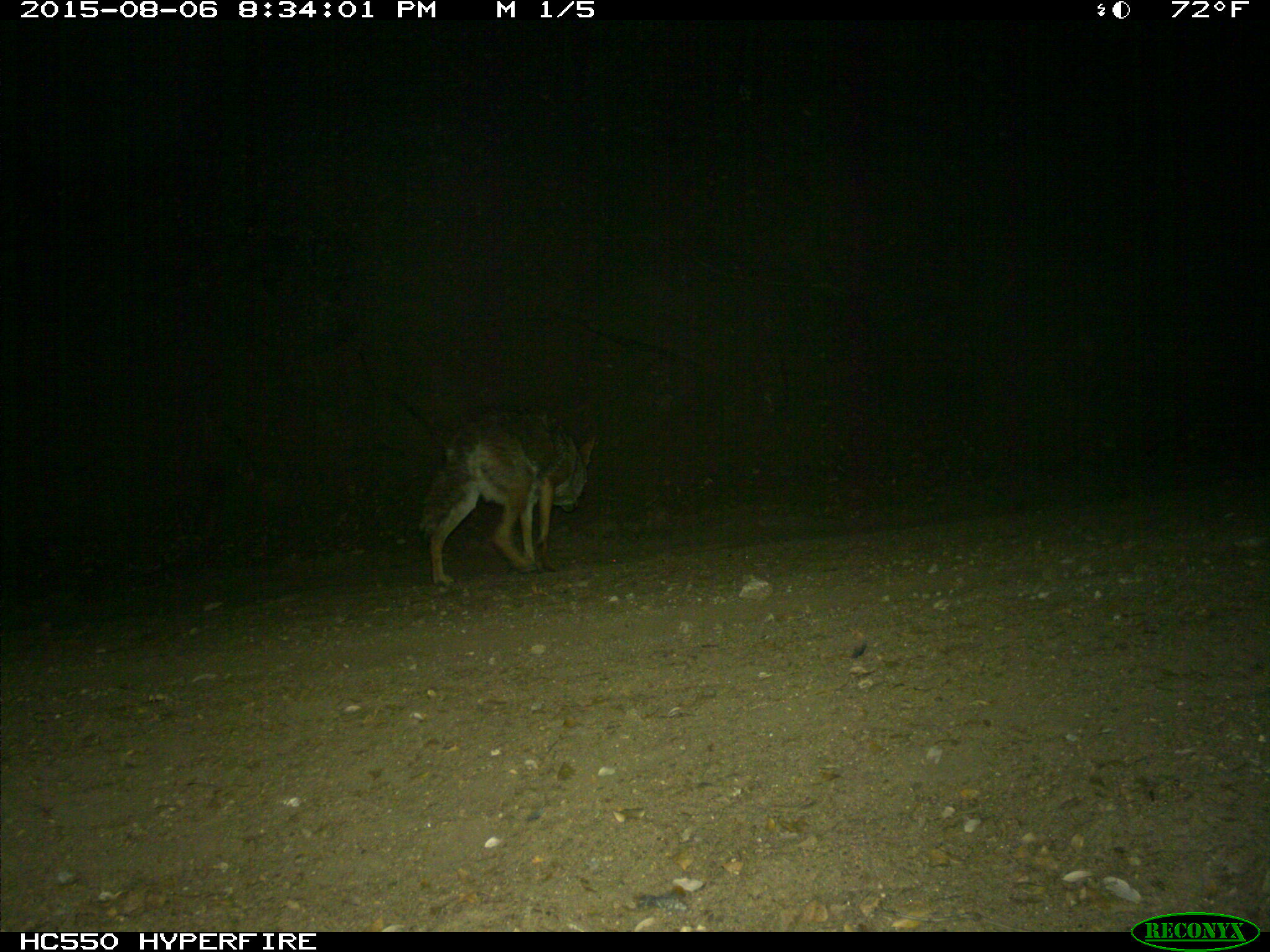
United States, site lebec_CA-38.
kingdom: Animalia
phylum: Chordata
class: Mammalia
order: Carnivora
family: Canidae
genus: Canis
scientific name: Canis latrans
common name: coyote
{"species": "Canis latrans (coyote)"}